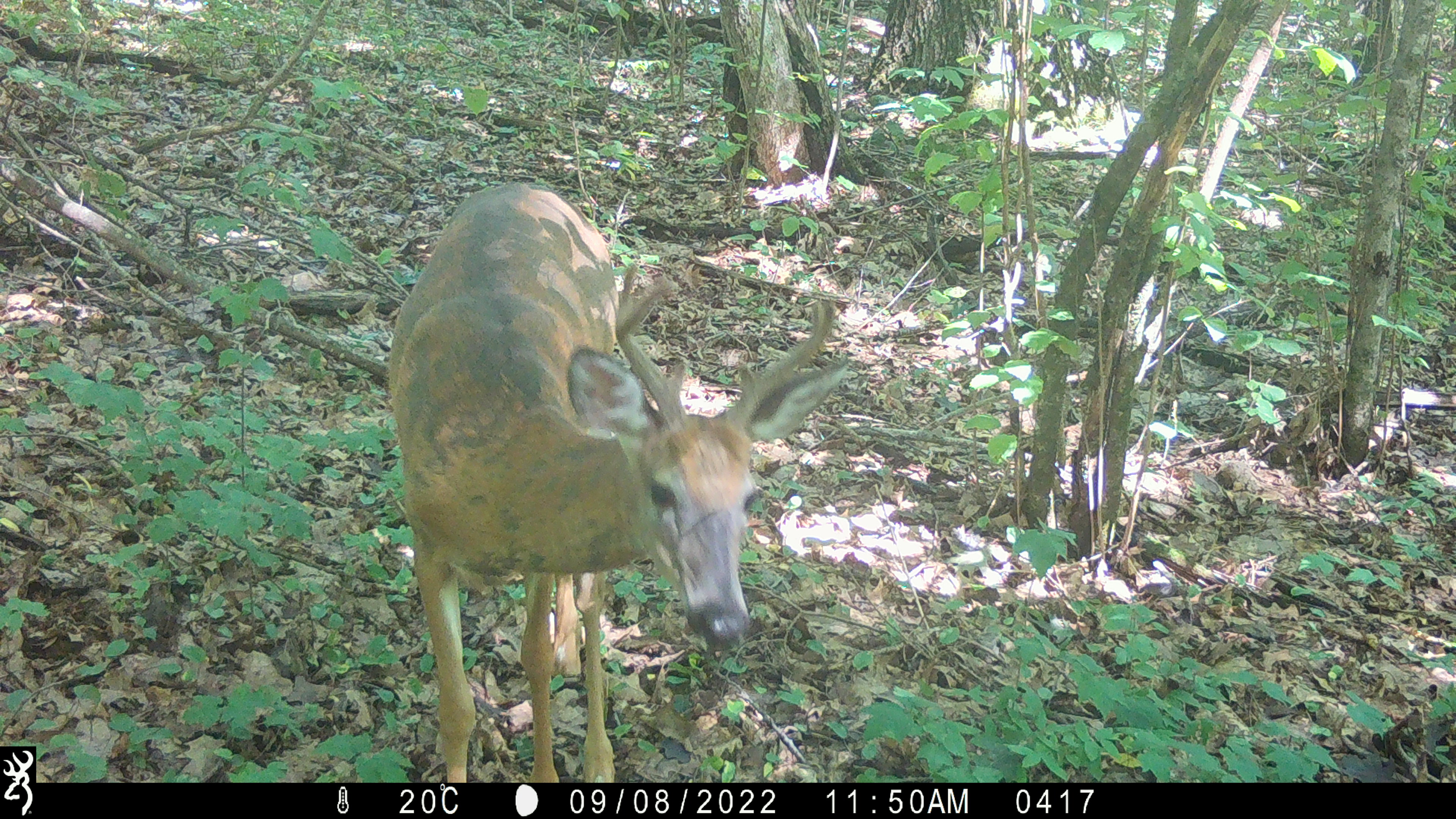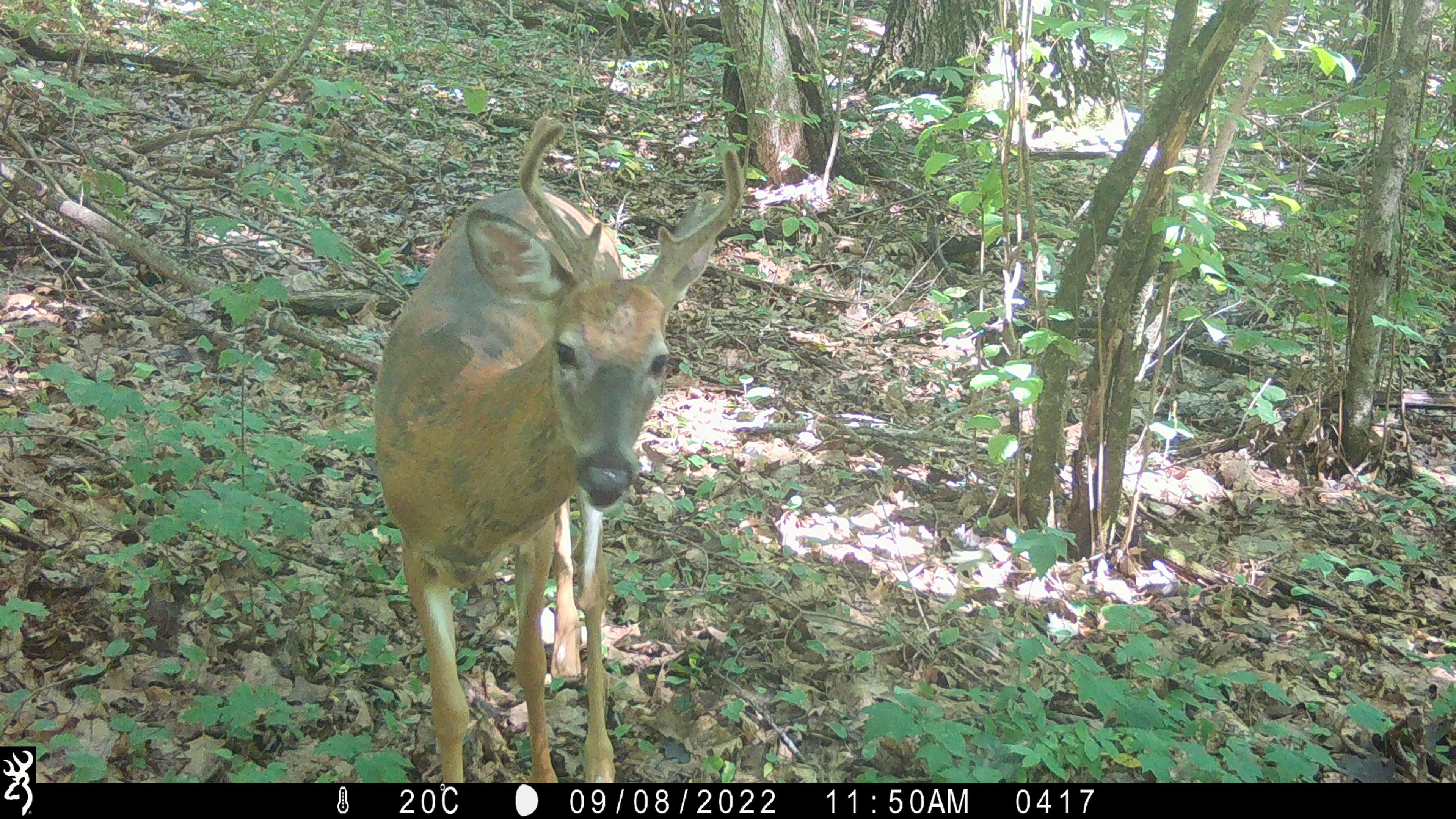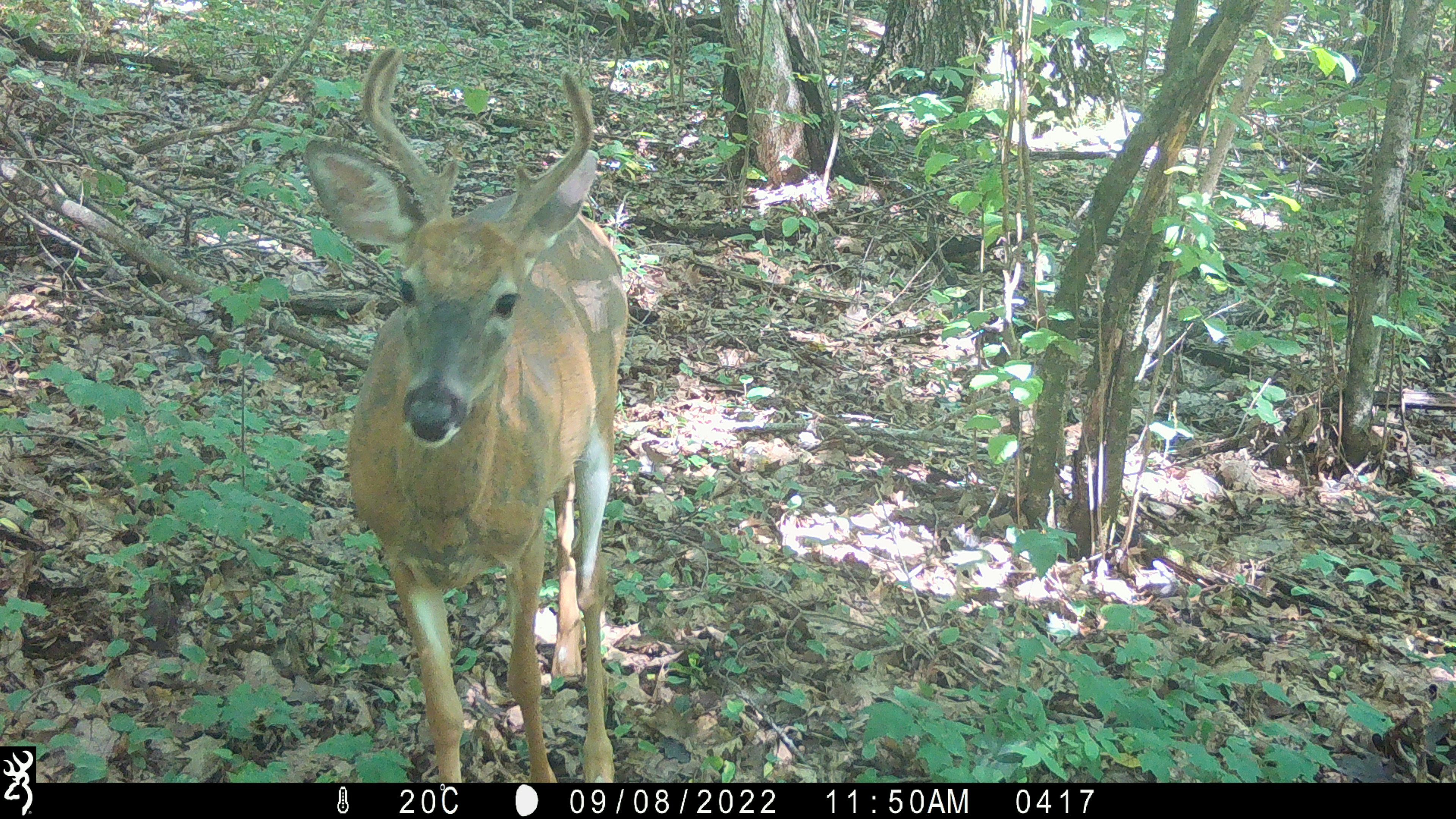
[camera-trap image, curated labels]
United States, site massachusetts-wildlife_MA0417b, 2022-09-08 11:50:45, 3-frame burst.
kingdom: Animalia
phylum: Chordata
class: Mammalia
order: Artiodactyla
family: Cervidae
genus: Odocoileus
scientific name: Odocoileus virginianus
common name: white-tailed deer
White-tailed deer (Odocoileus virginianus).